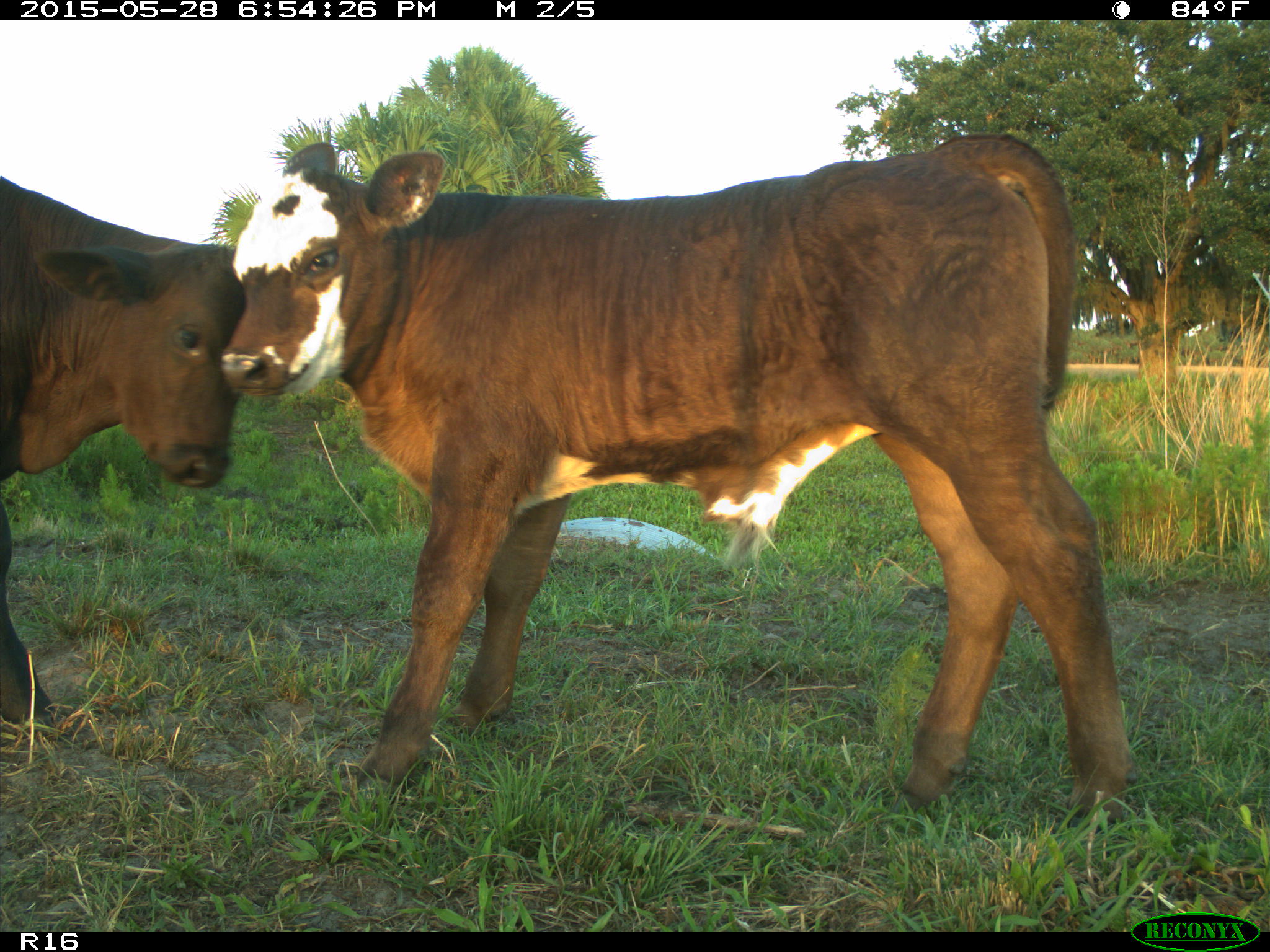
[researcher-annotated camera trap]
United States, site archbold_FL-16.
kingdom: Animalia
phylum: Chordata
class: Mammalia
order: Artiodactyla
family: Bovidae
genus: Bos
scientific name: Bos taurus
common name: domestic cow